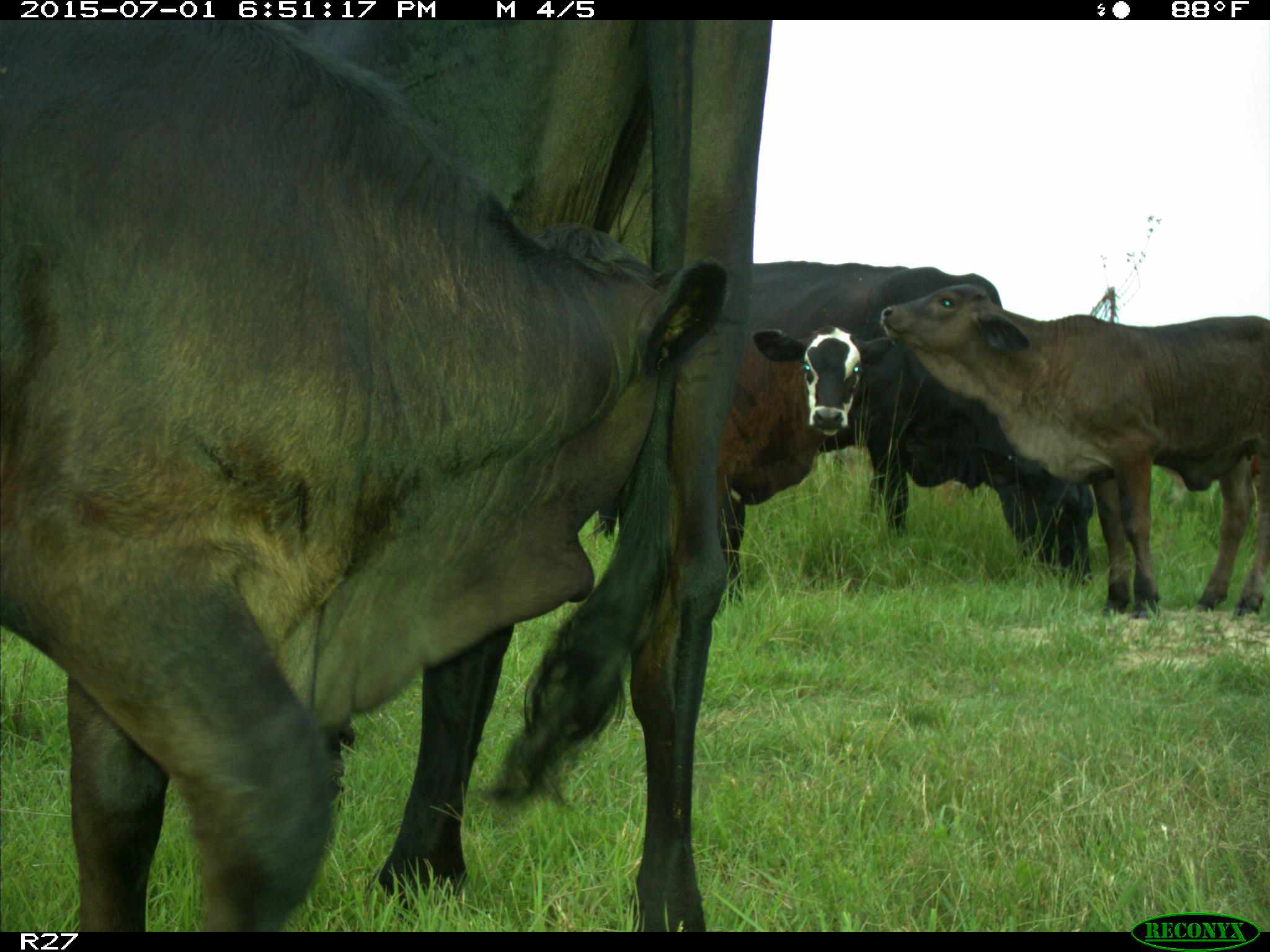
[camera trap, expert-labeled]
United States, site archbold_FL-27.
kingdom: Animalia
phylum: Chordata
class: Mammalia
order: Artiodactyla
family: Bovidae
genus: Bos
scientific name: Bos taurus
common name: domestic cow